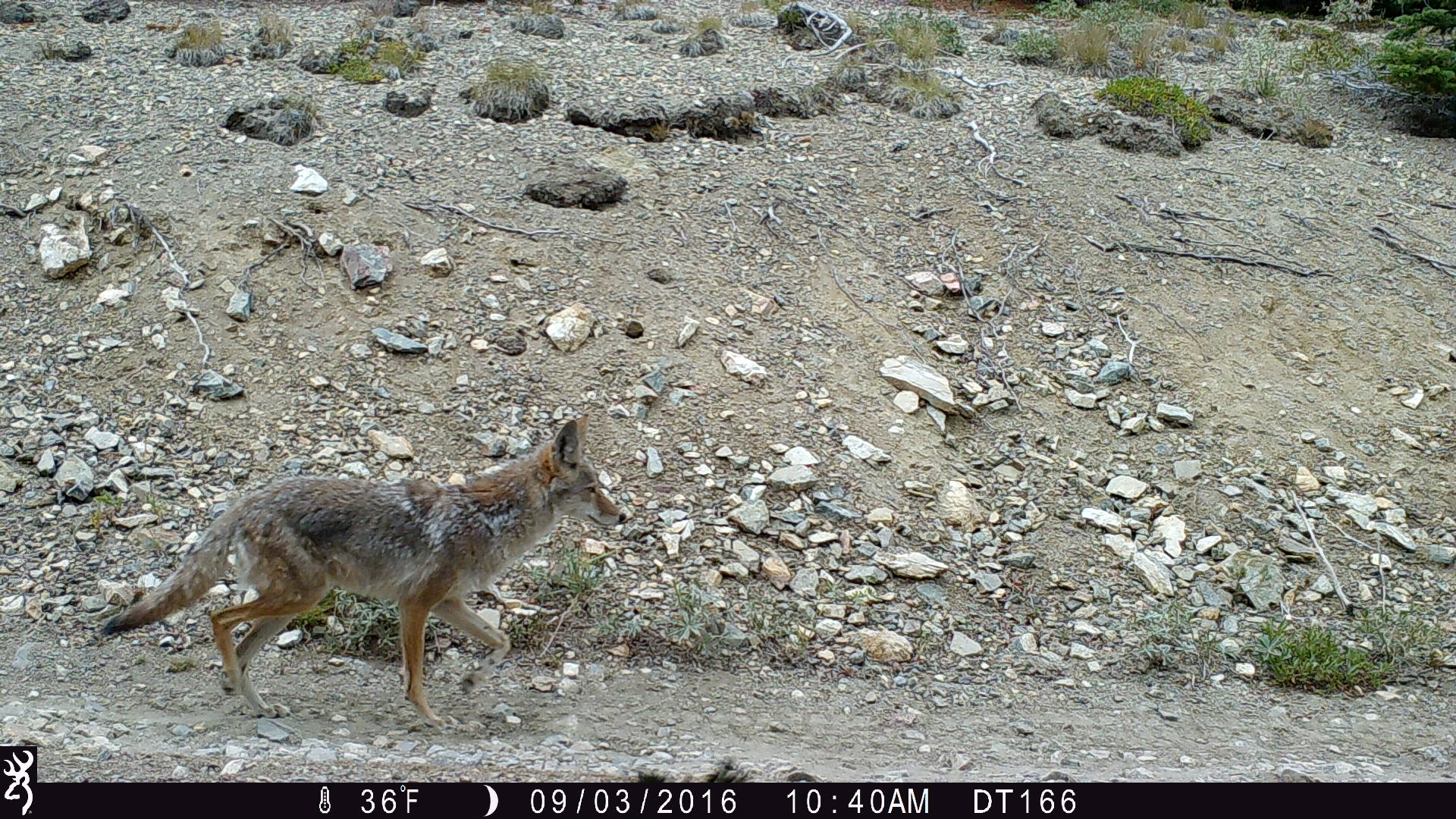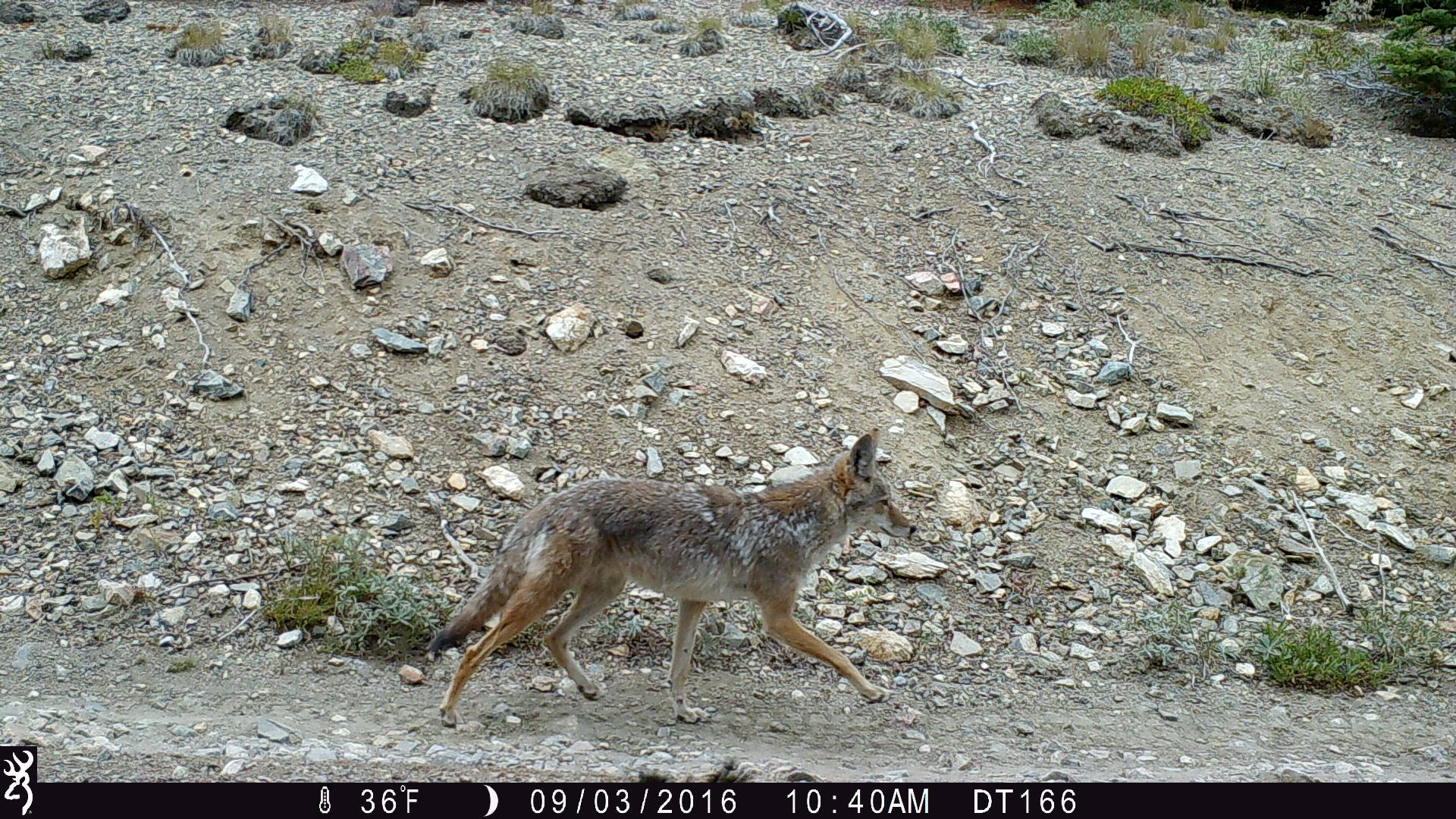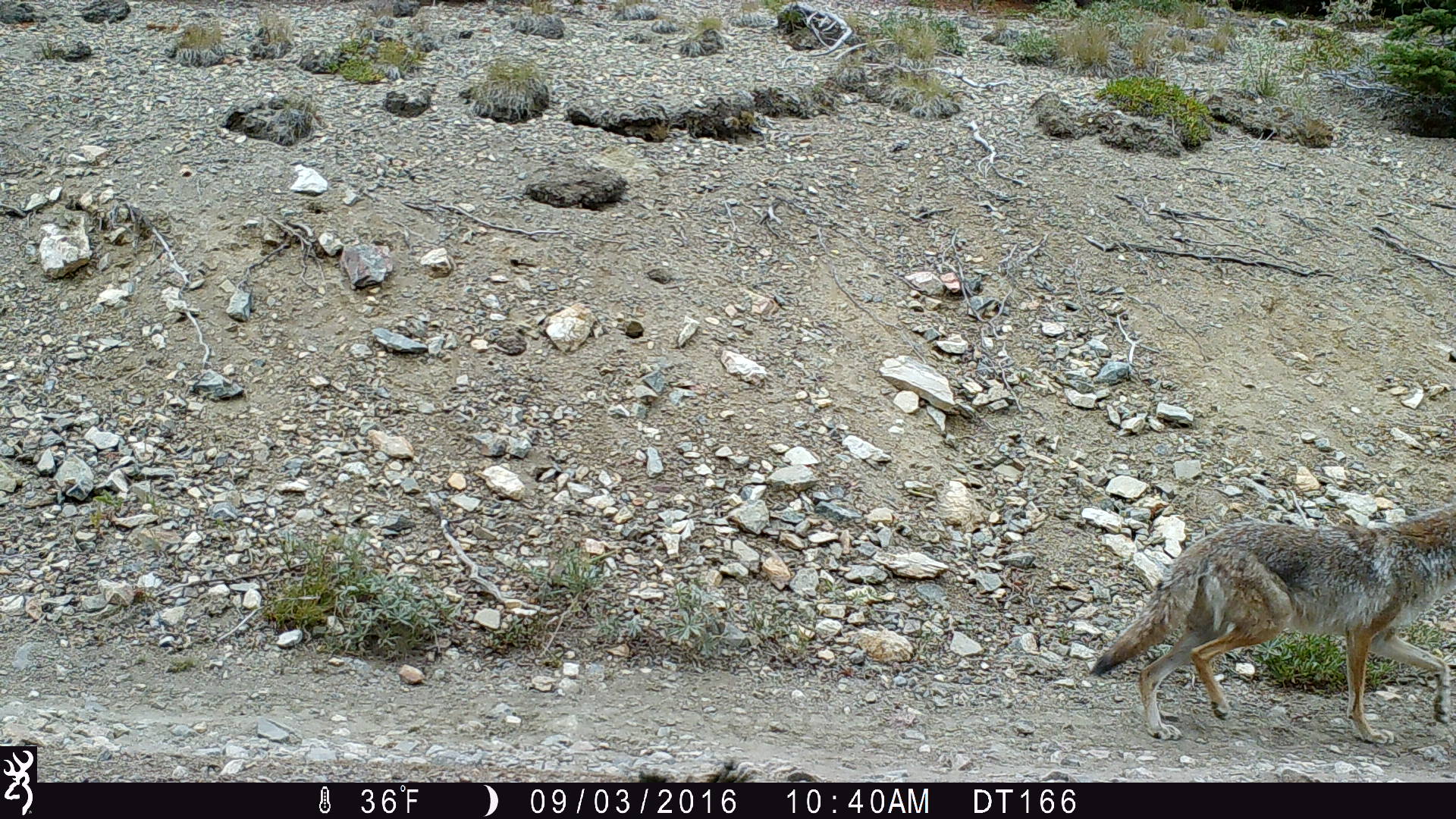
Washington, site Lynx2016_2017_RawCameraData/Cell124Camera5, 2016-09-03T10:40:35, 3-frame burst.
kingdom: Animalia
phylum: Chordata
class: Mammalia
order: Carnivora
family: Canidae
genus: Canis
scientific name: Canis latrans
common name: coyote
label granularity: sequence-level